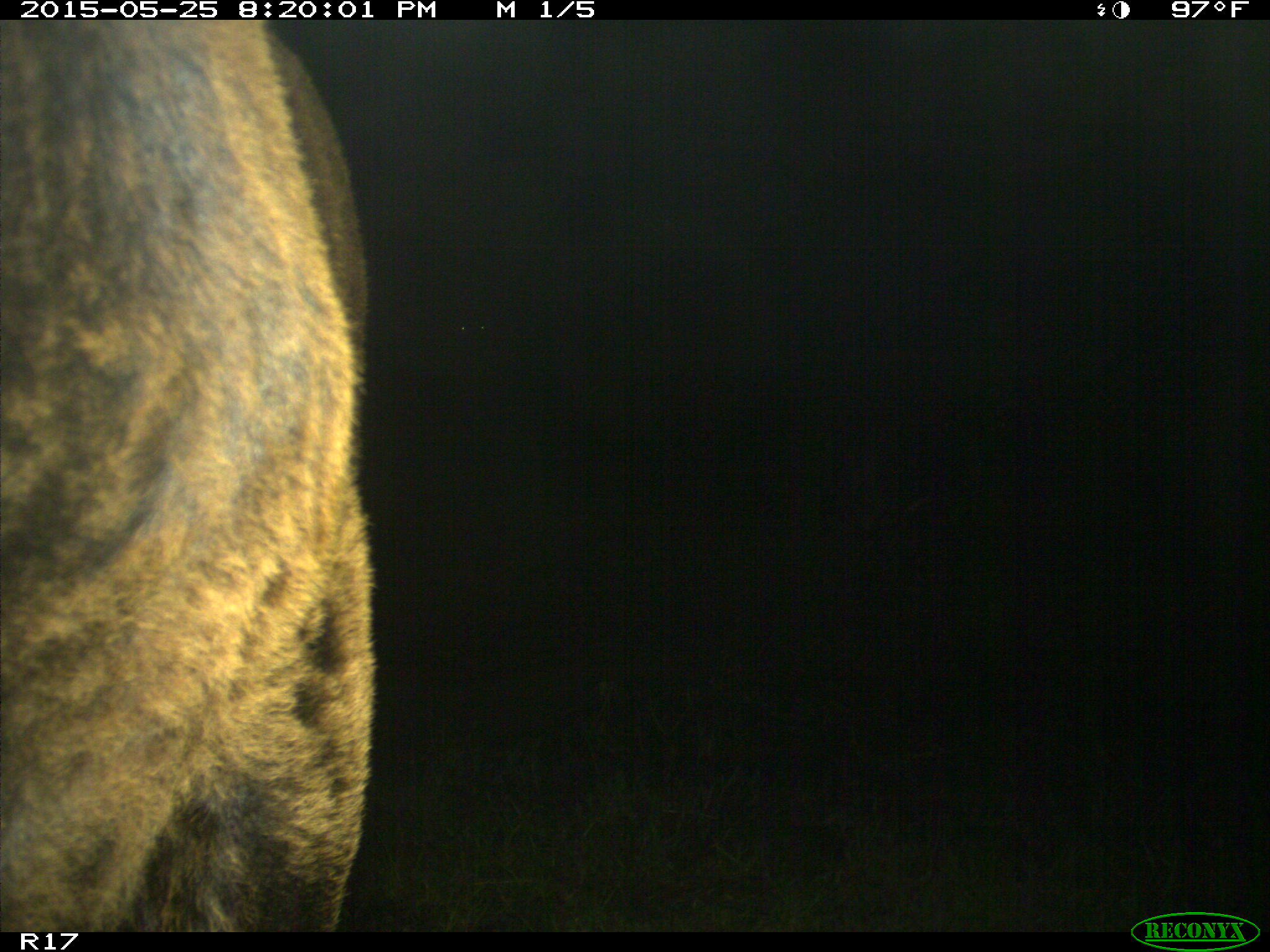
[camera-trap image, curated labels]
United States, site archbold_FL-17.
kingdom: Animalia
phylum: Chordata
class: Mammalia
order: Artiodactyla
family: Bovidae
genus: Bos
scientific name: Bos taurus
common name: domestic cow